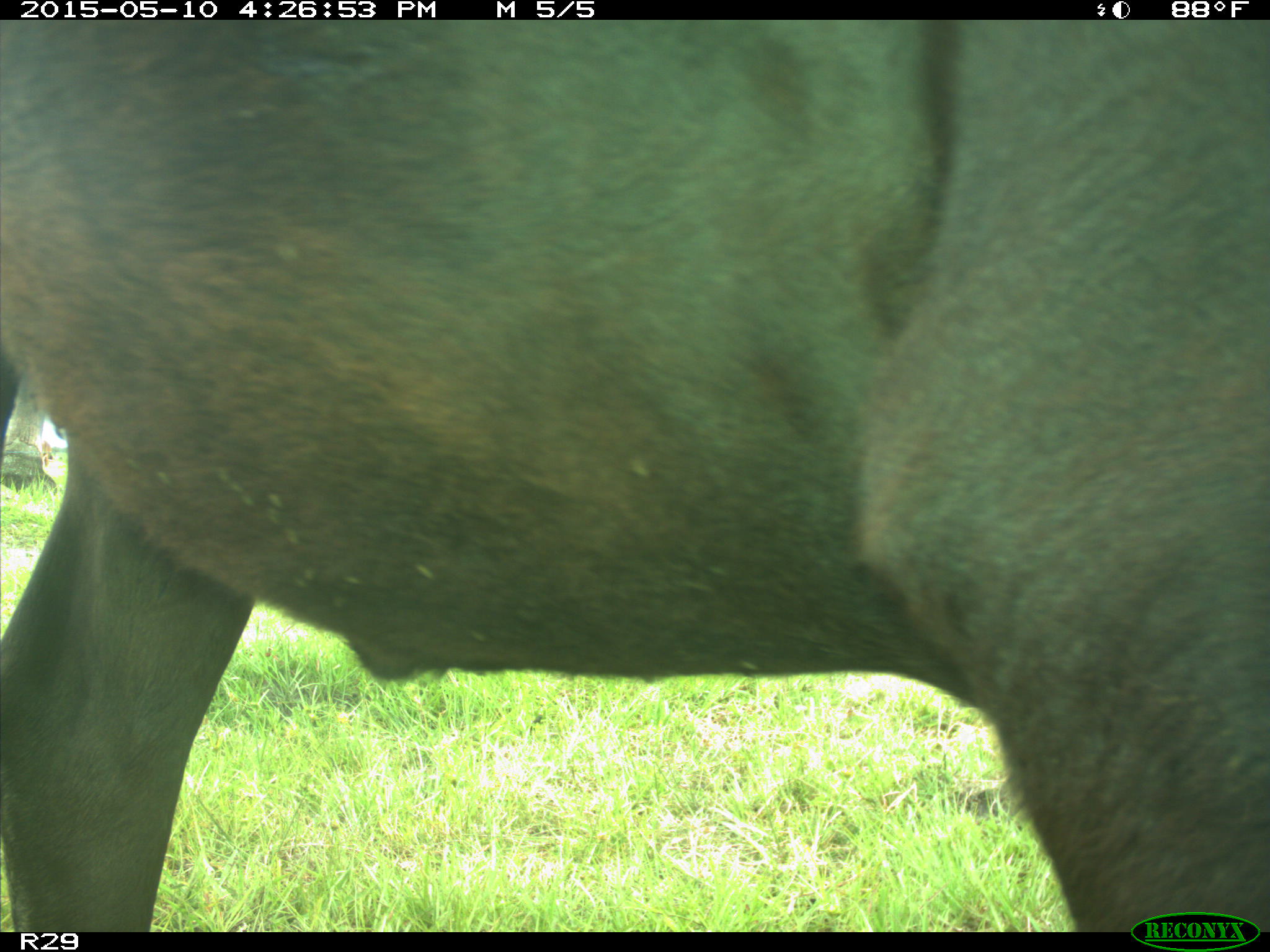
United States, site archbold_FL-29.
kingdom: Animalia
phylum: Chordata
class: Mammalia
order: Artiodactyla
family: Bovidae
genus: Bos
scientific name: Bos taurus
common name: domestic cow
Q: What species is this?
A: Bos taurus (domestic cow).